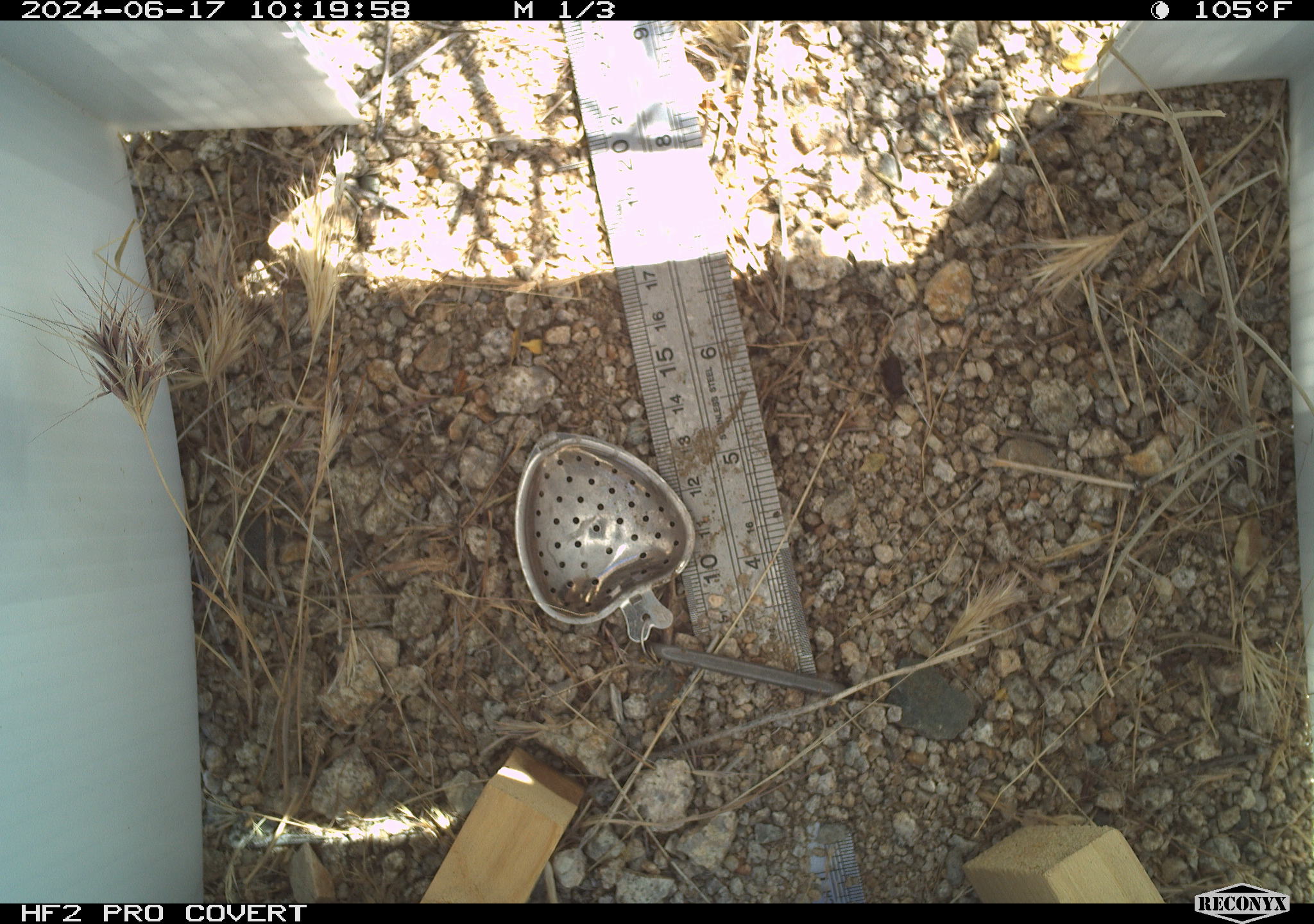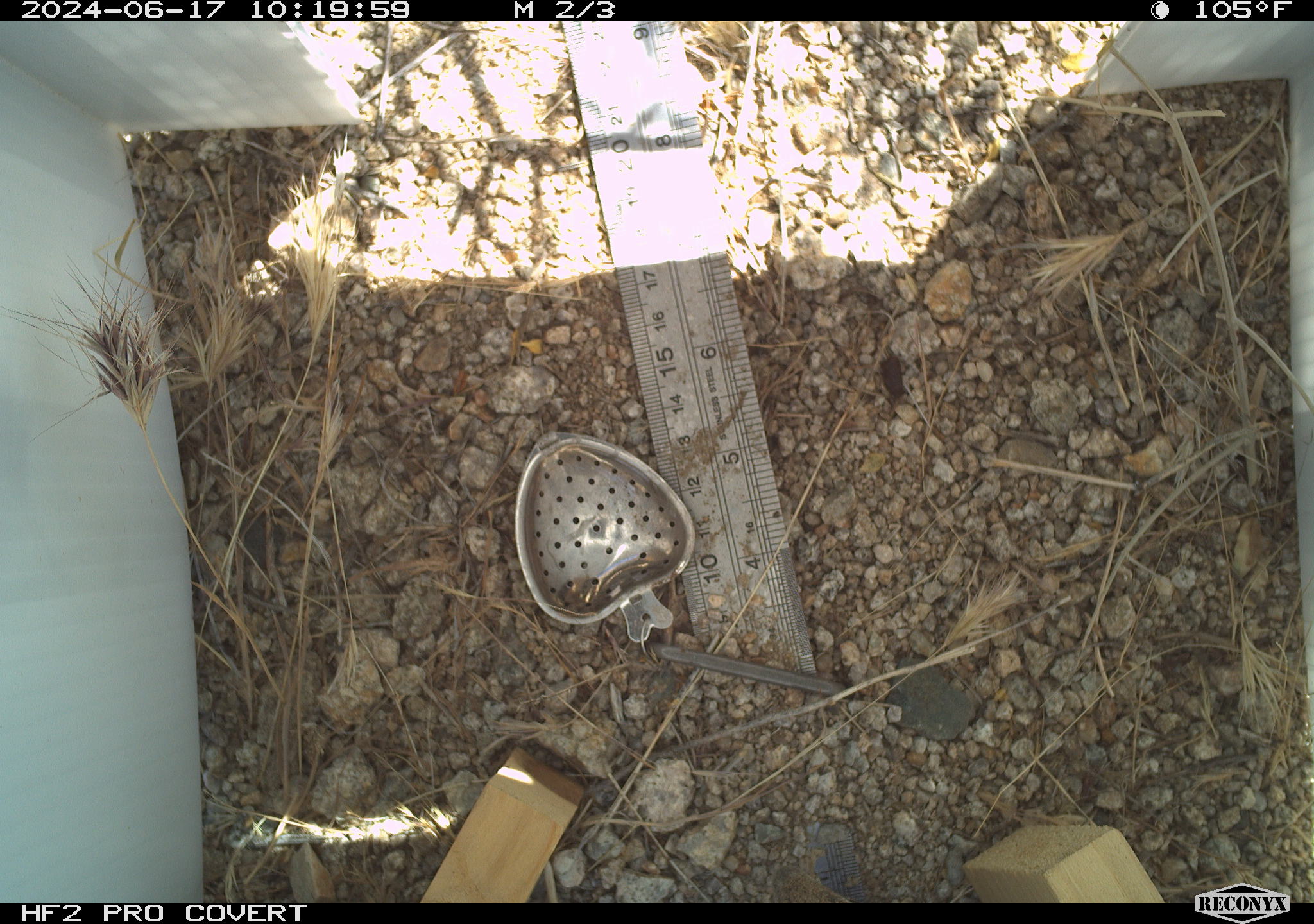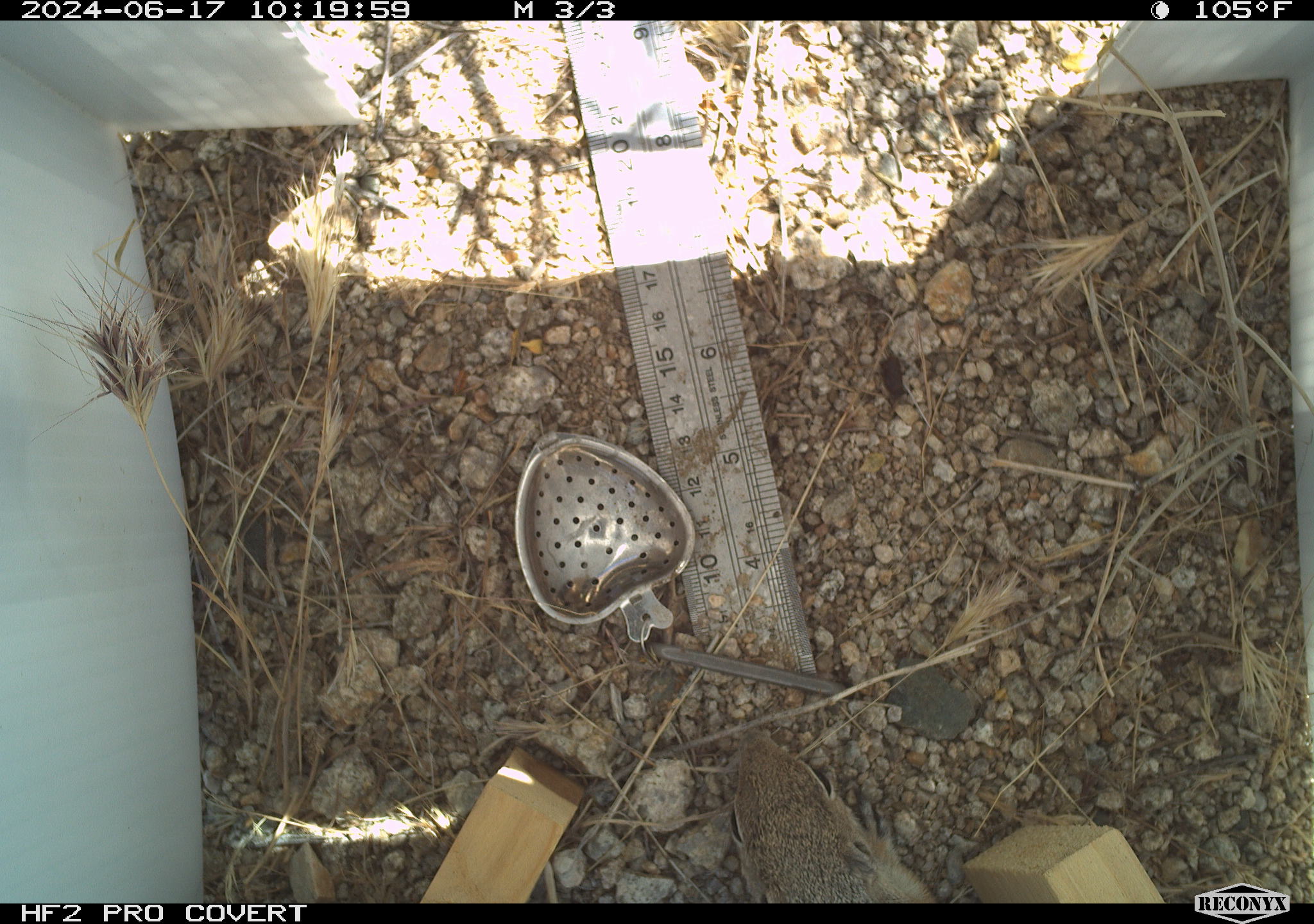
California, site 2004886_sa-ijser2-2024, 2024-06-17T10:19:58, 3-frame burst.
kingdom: Animalia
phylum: Chordata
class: Mammalia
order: Rodentia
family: Sciuridae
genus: Ammospermophilus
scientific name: Ammospermophilus leucurus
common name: white-tailed antelope squirrel